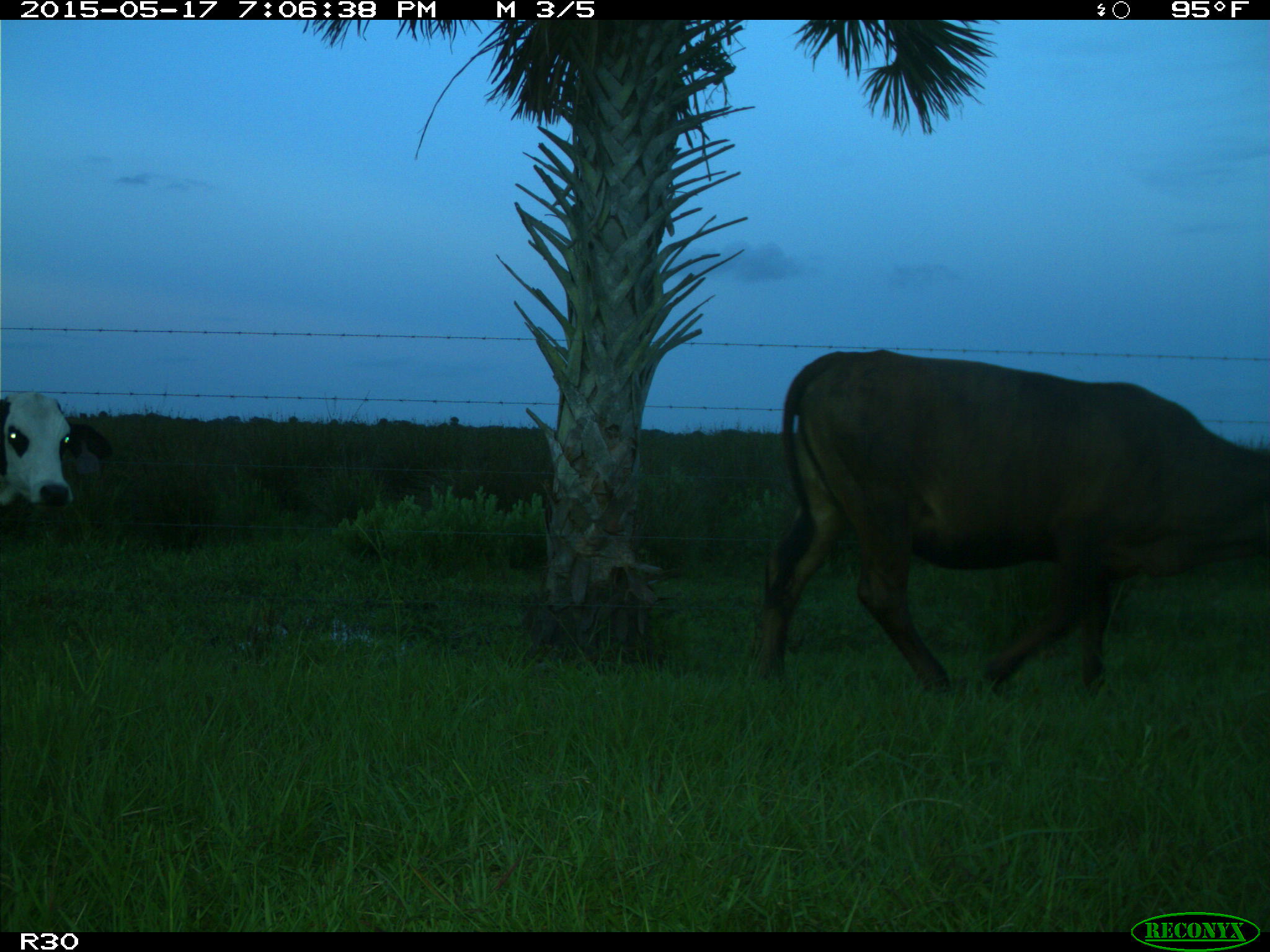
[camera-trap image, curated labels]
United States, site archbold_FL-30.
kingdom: Animalia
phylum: Chordata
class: Mammalia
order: Artiodactyla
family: Bovidae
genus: Bos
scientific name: Bos taurus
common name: domestic cow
Bos taurus (domestic cow).